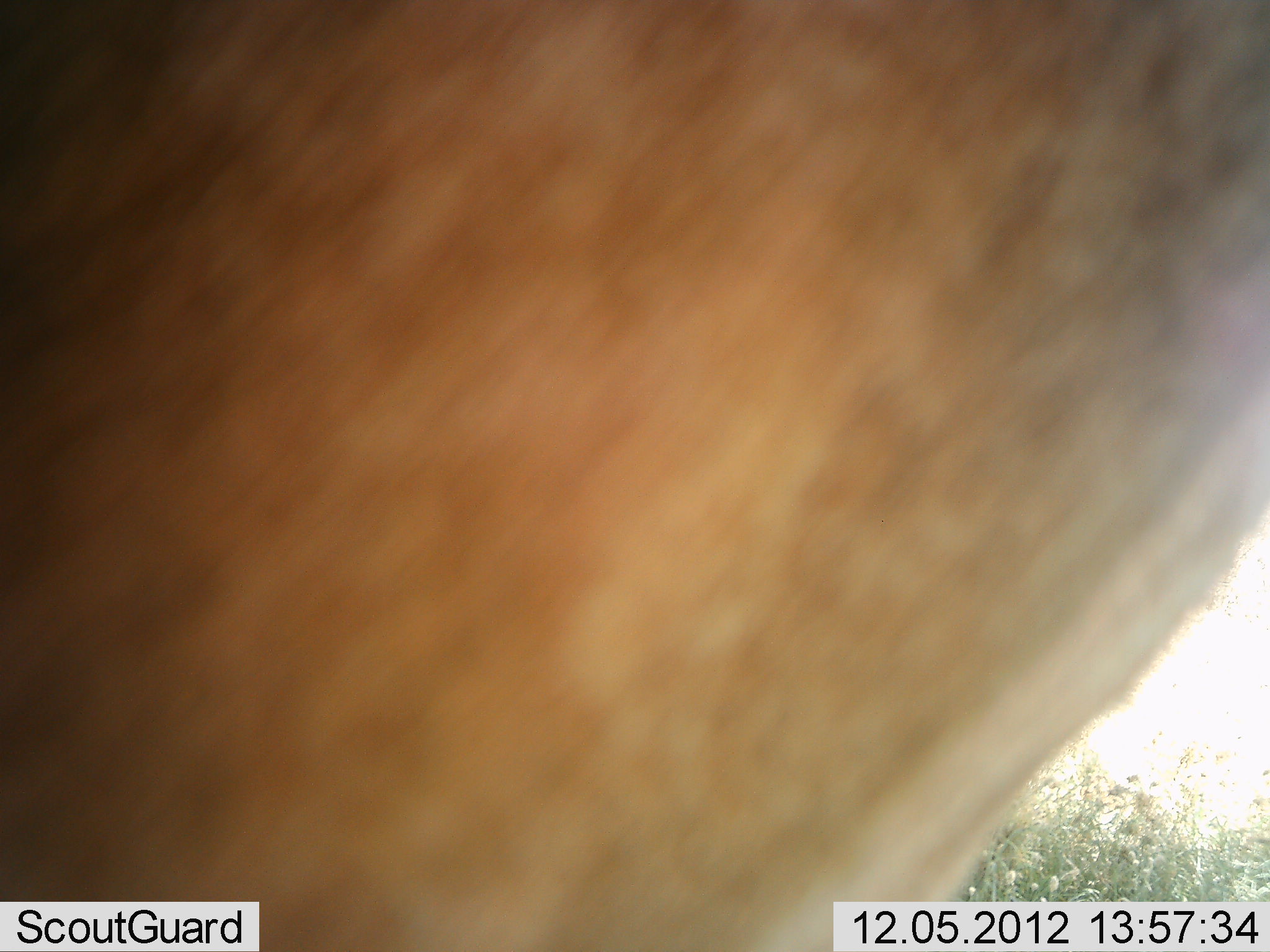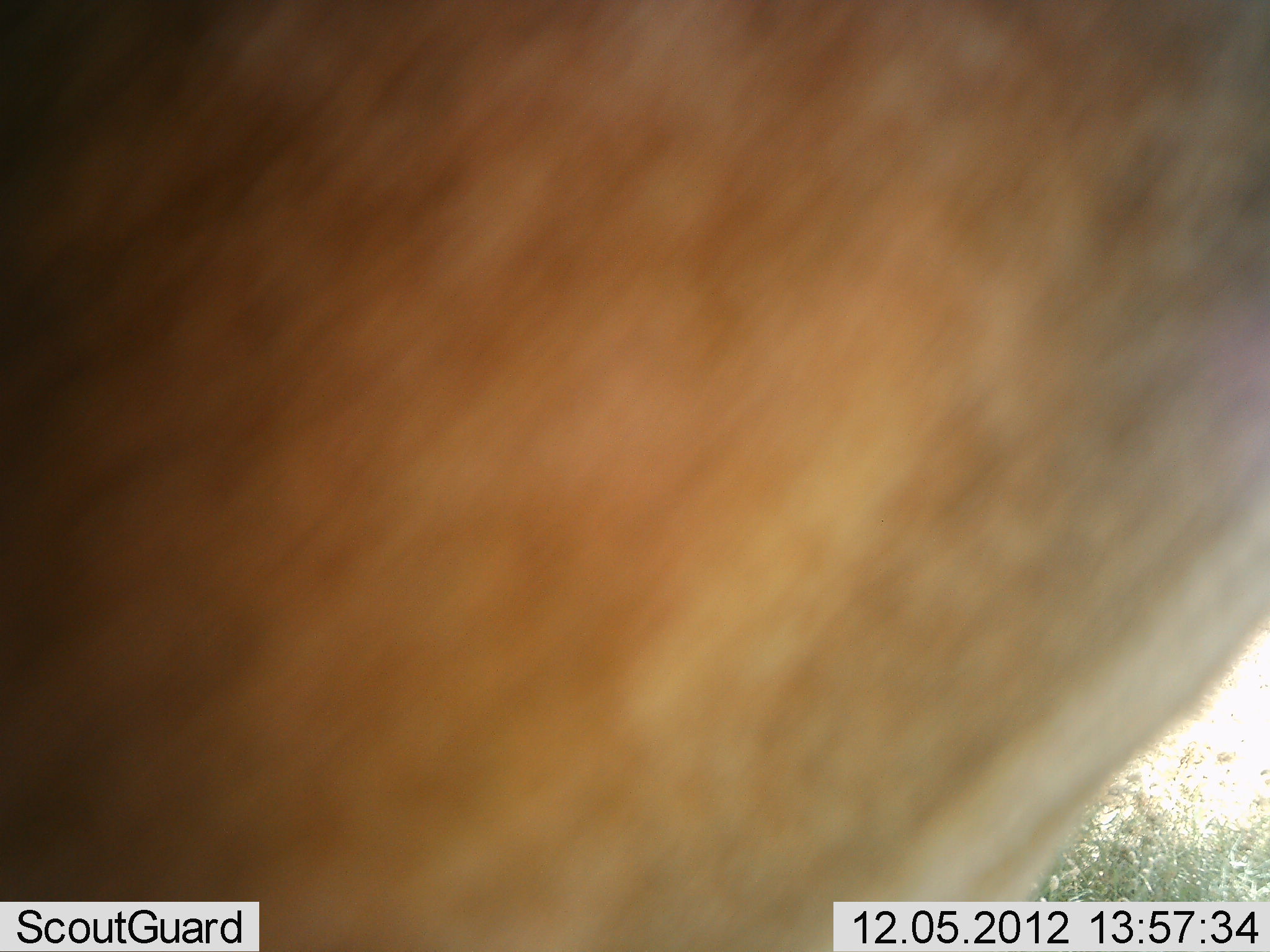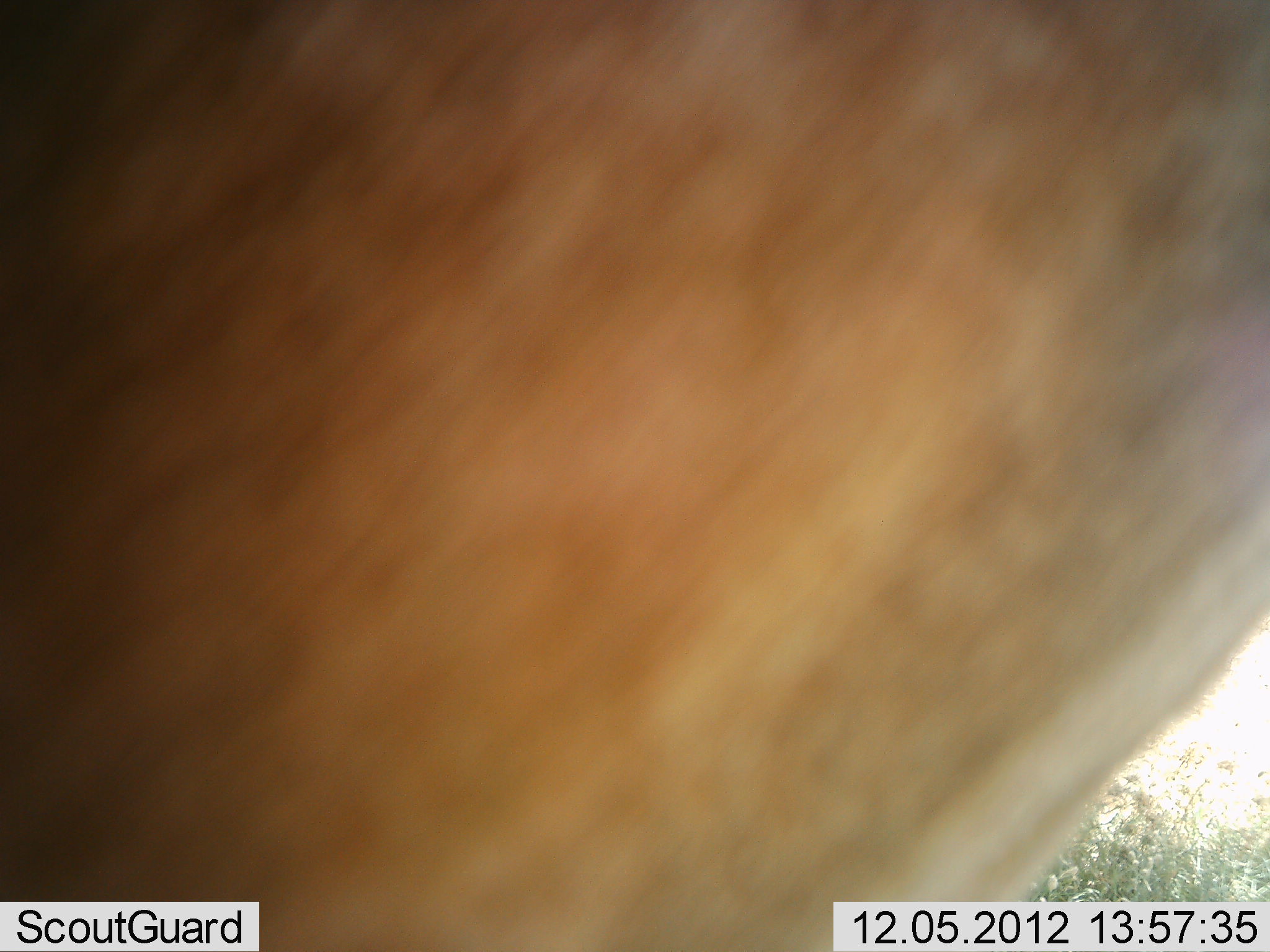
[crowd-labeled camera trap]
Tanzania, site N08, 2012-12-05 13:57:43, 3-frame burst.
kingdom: Animalia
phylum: Chordata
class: Mammalia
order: Artiodactyla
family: Bovidae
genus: Alcelaphus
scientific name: Alcelaphus buselaphus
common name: hartebeest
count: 1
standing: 100%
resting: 0%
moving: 0%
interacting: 0%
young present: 0%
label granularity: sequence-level